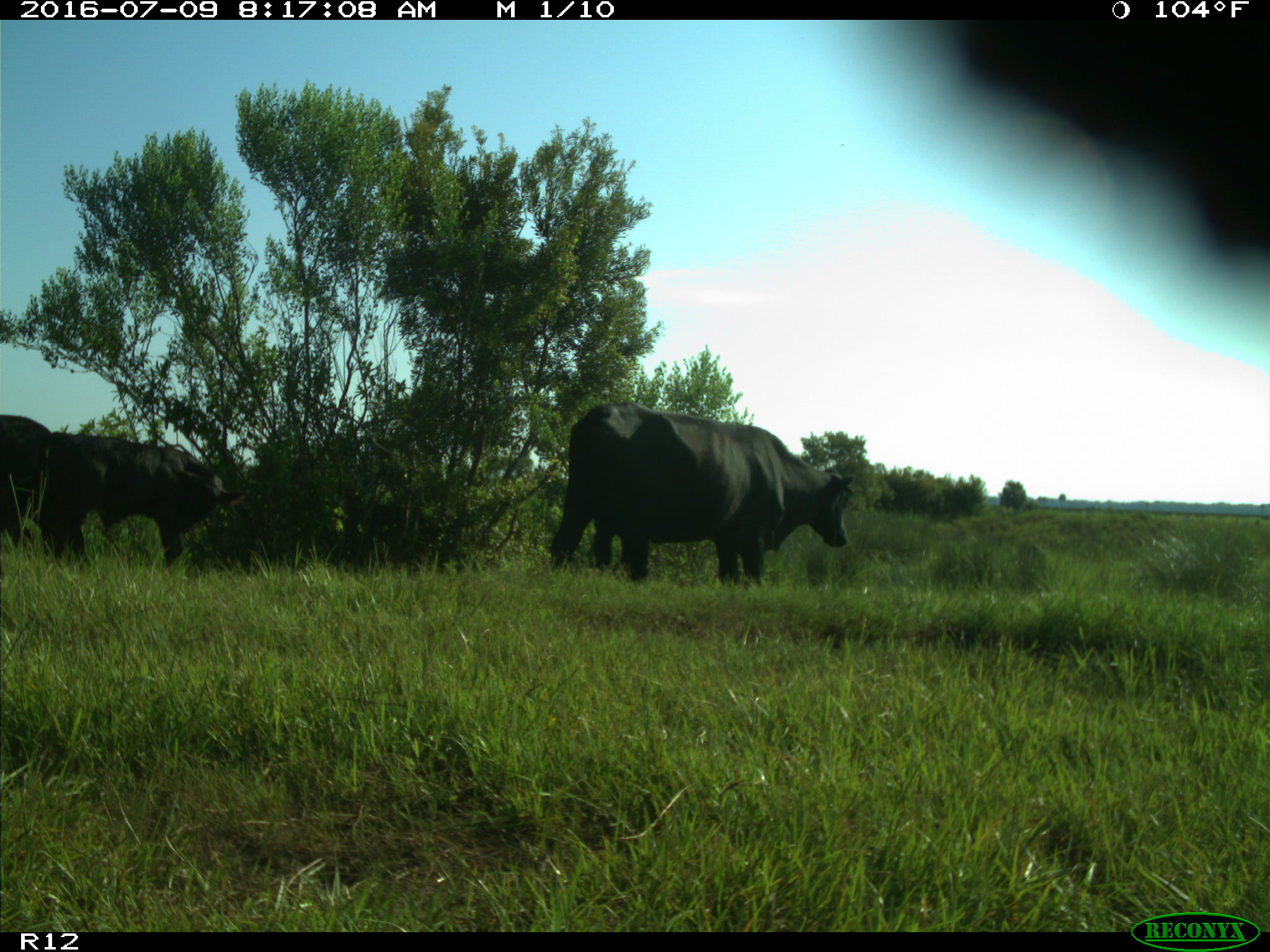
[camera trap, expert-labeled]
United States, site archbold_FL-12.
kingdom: Animalia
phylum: Chordata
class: Mammalia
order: Artiodactyla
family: Bovidae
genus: Bos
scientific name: Bos taurus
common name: domestic cow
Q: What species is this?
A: Bos taurus (domestic cow).